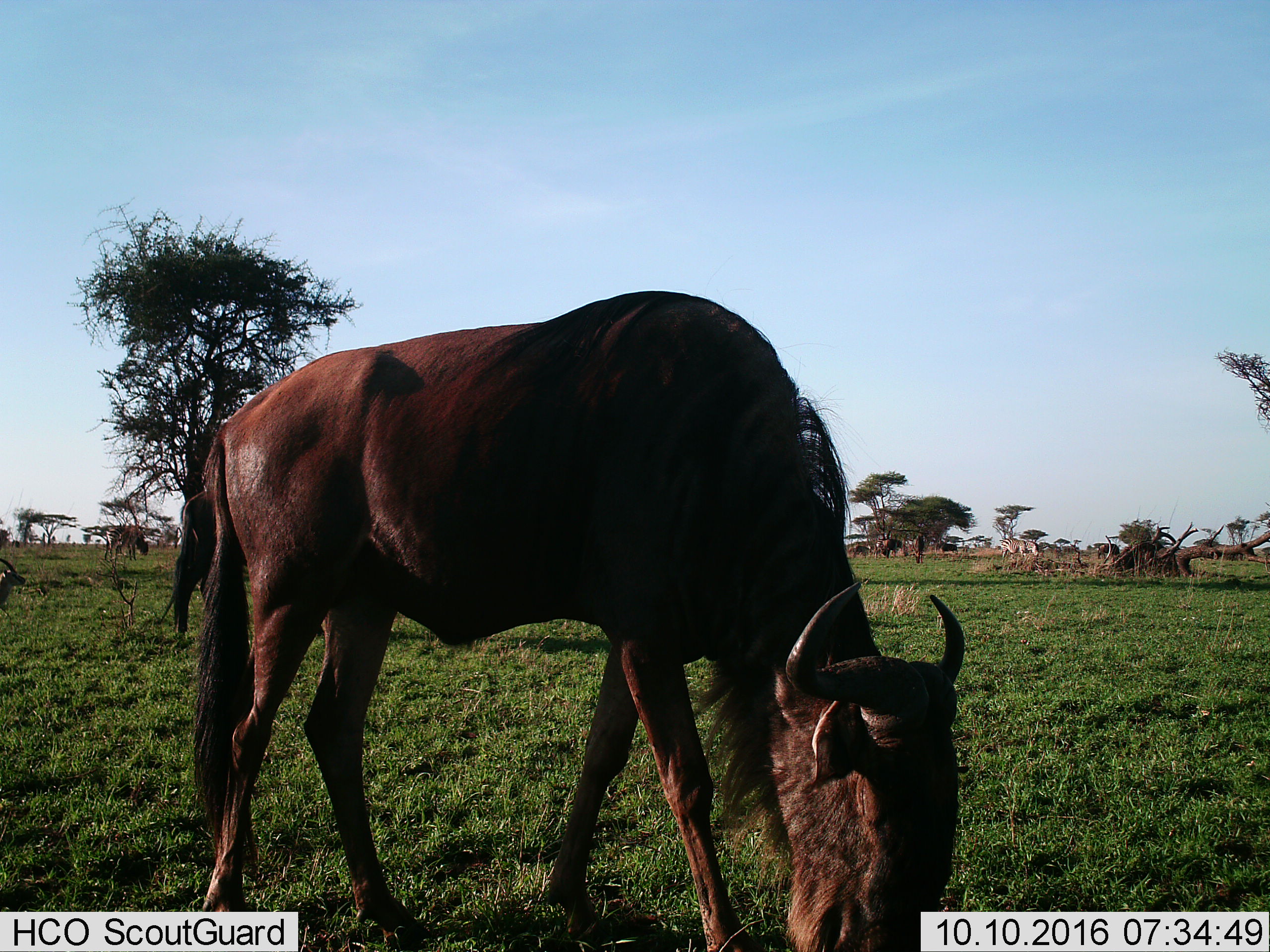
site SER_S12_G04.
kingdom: Animalia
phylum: Chordata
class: Mammalia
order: Artiodactyla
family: Bovidae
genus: Connochaetes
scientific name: Connochaetes taurinus taurinus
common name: blue wildebeest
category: wildebeestblue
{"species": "wildebeestblue (blue wildebeest) (Connochaetes taurinus taurinus)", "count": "1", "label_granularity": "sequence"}